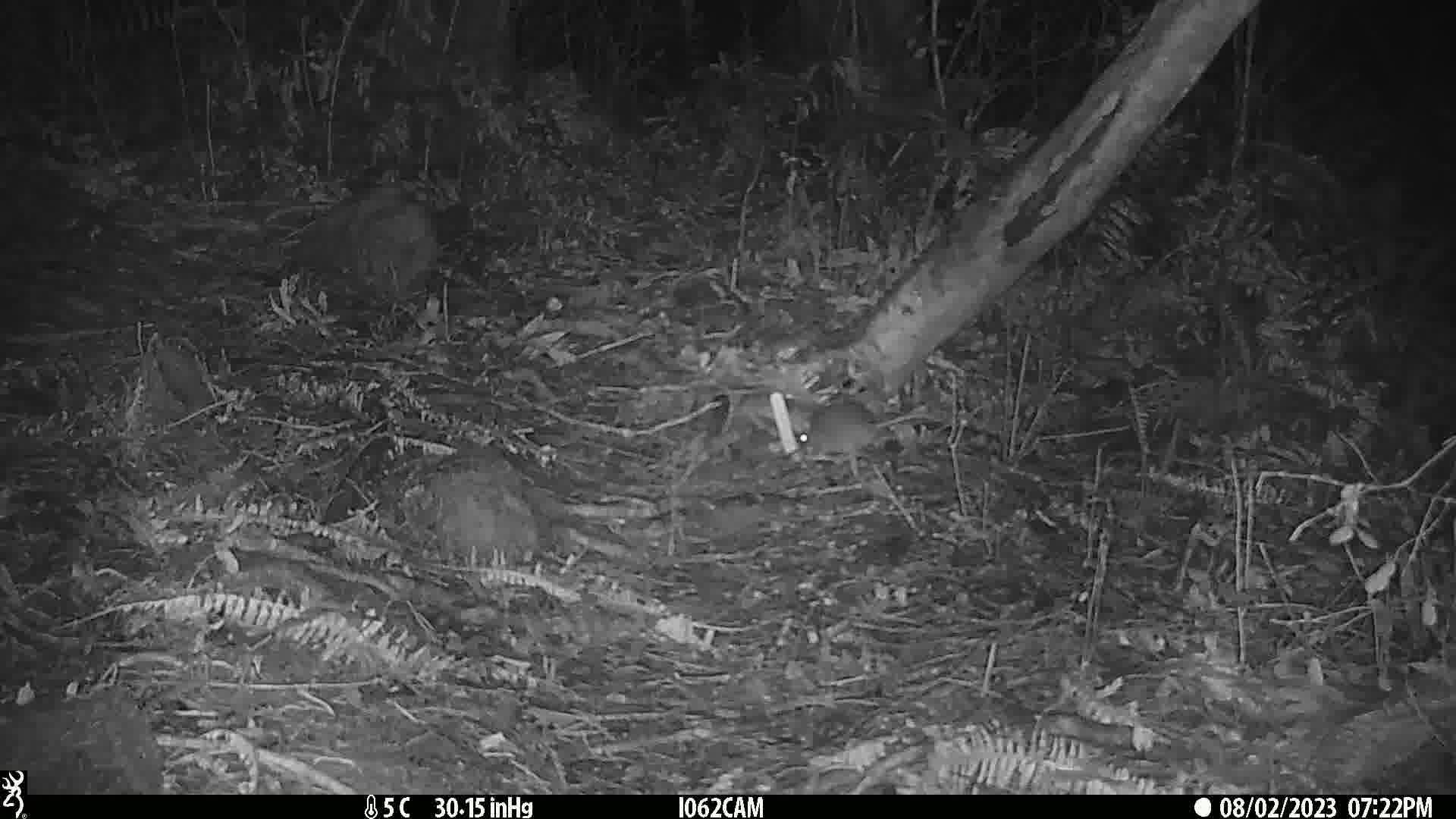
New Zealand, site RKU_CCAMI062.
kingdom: Animalia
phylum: Chordata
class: Mammalia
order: Rodentia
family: Muridae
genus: Rattus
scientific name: Rattus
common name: rat